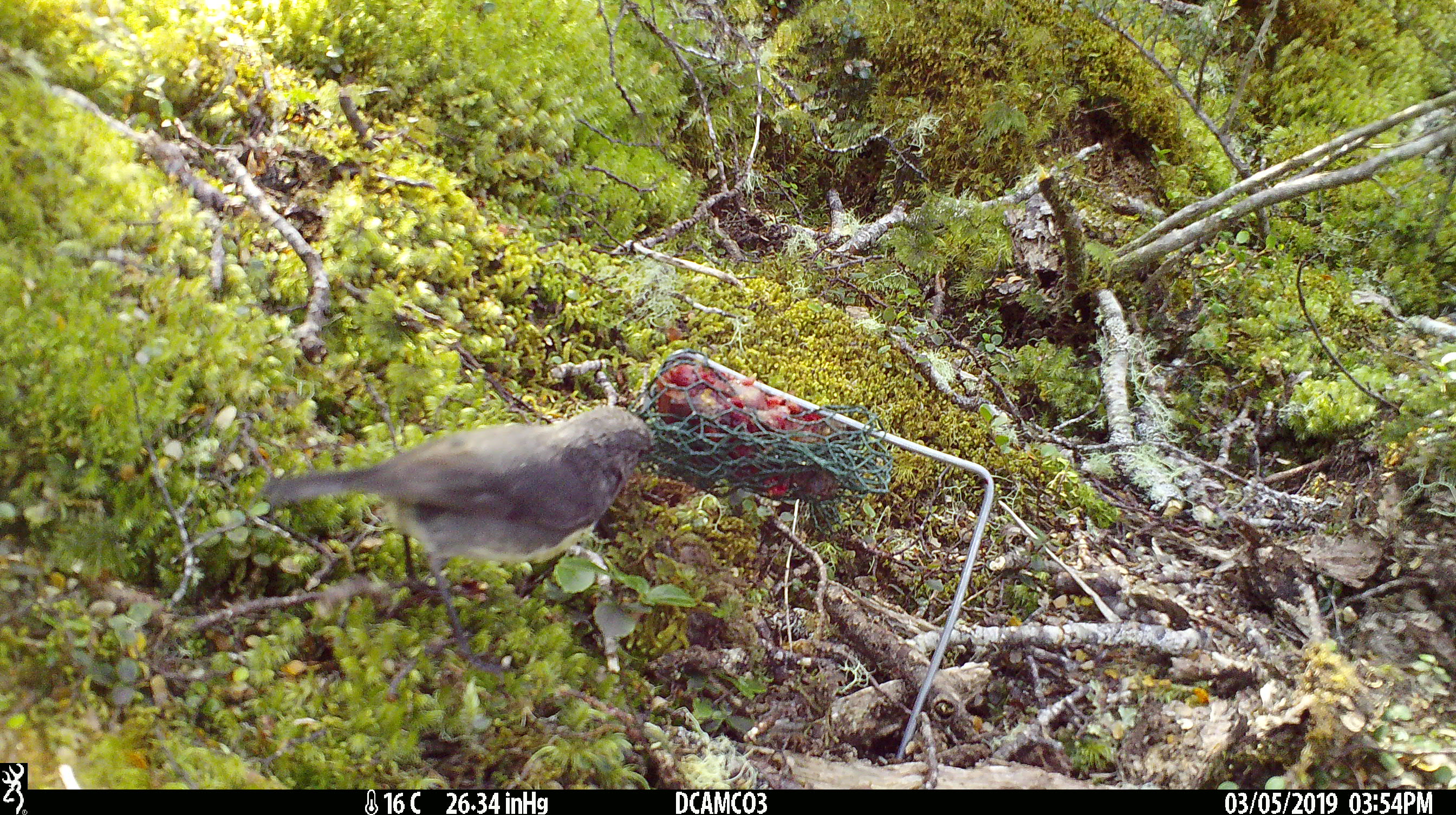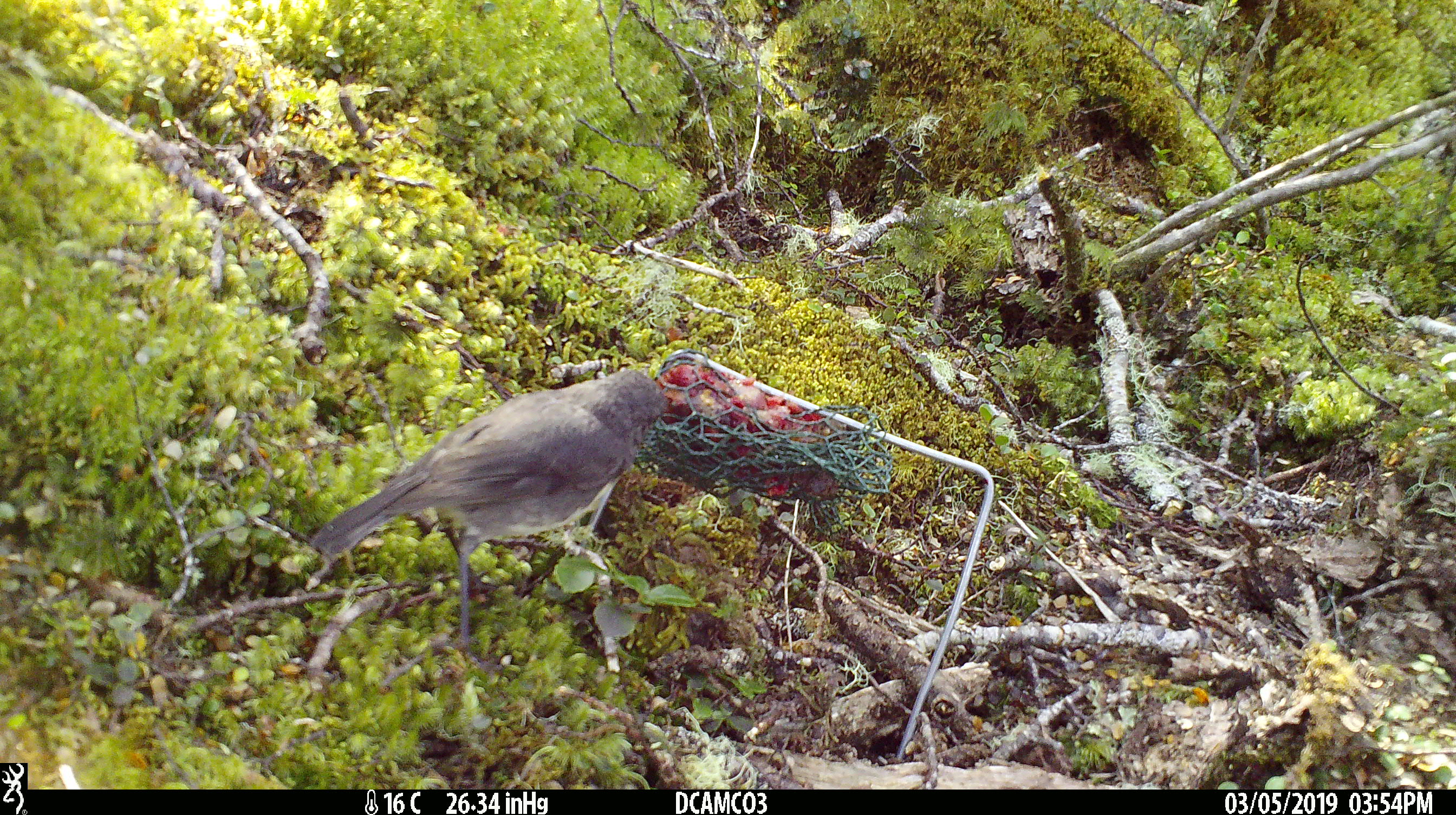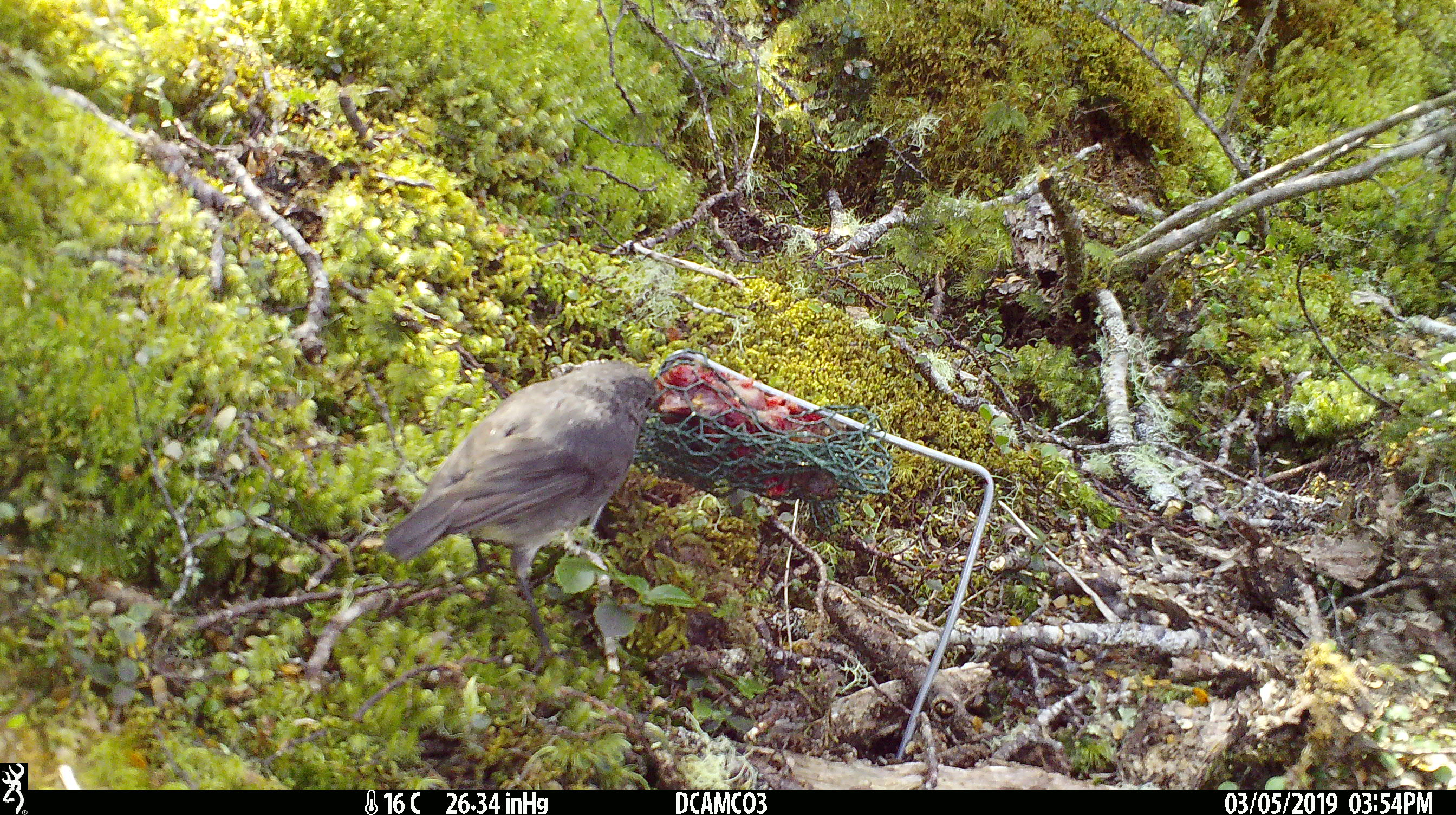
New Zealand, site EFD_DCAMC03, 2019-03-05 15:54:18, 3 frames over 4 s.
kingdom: Animalia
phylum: Chordata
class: Aves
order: Passeriformes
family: Petroicidae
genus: Petroica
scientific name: Petroica australis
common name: new zealand robin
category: robin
Robin (new zealand robin) (Petroica australis).